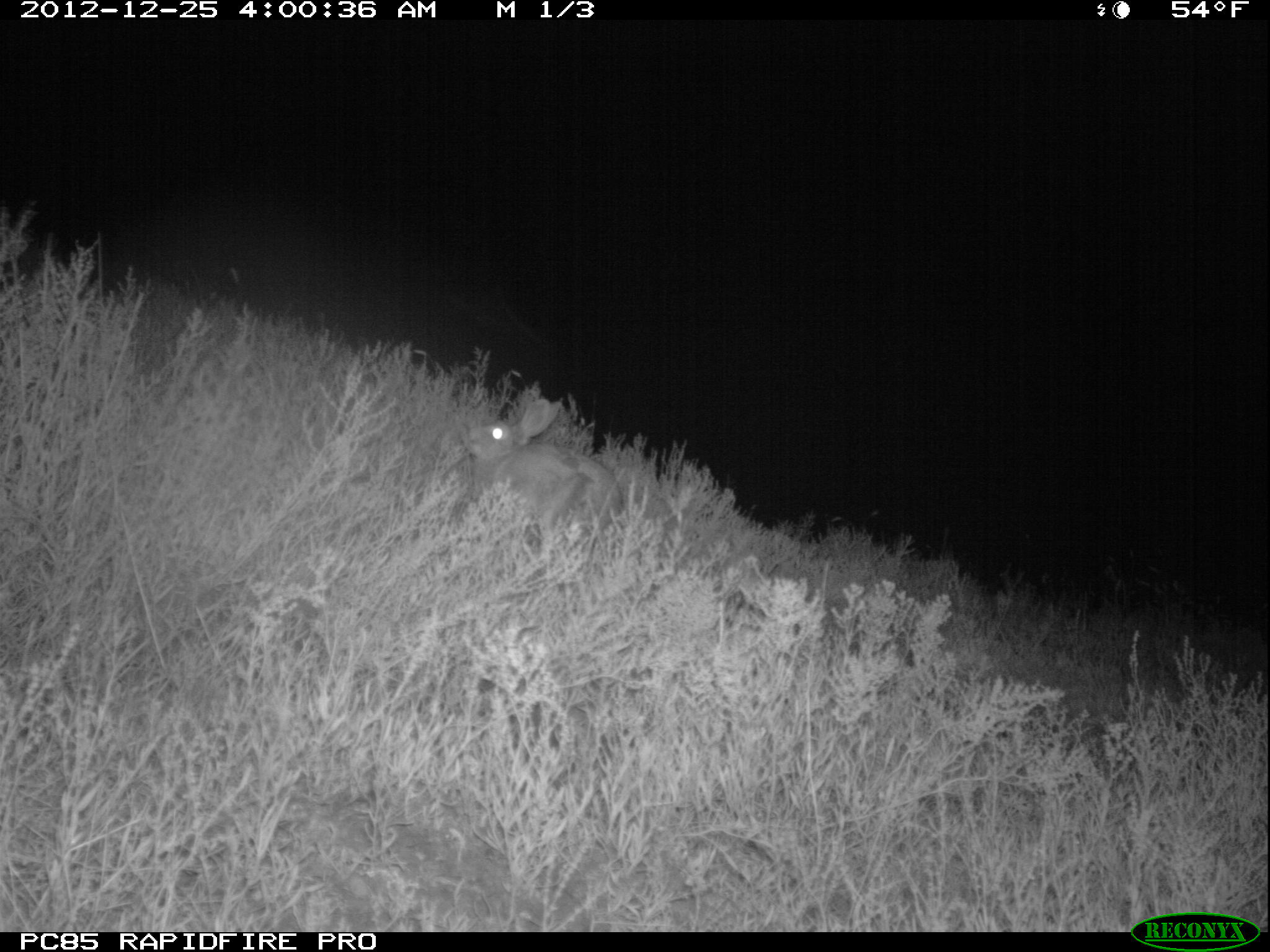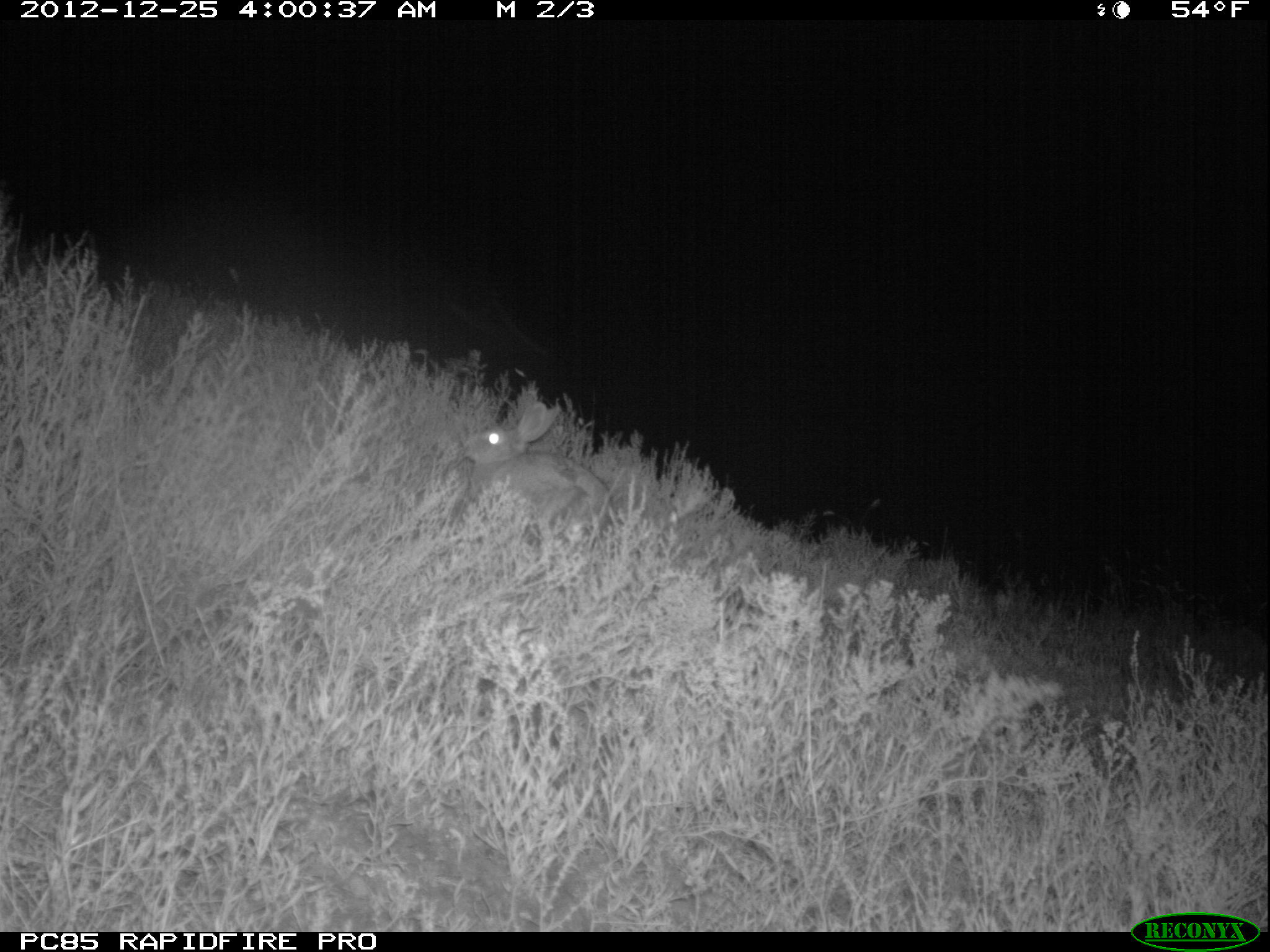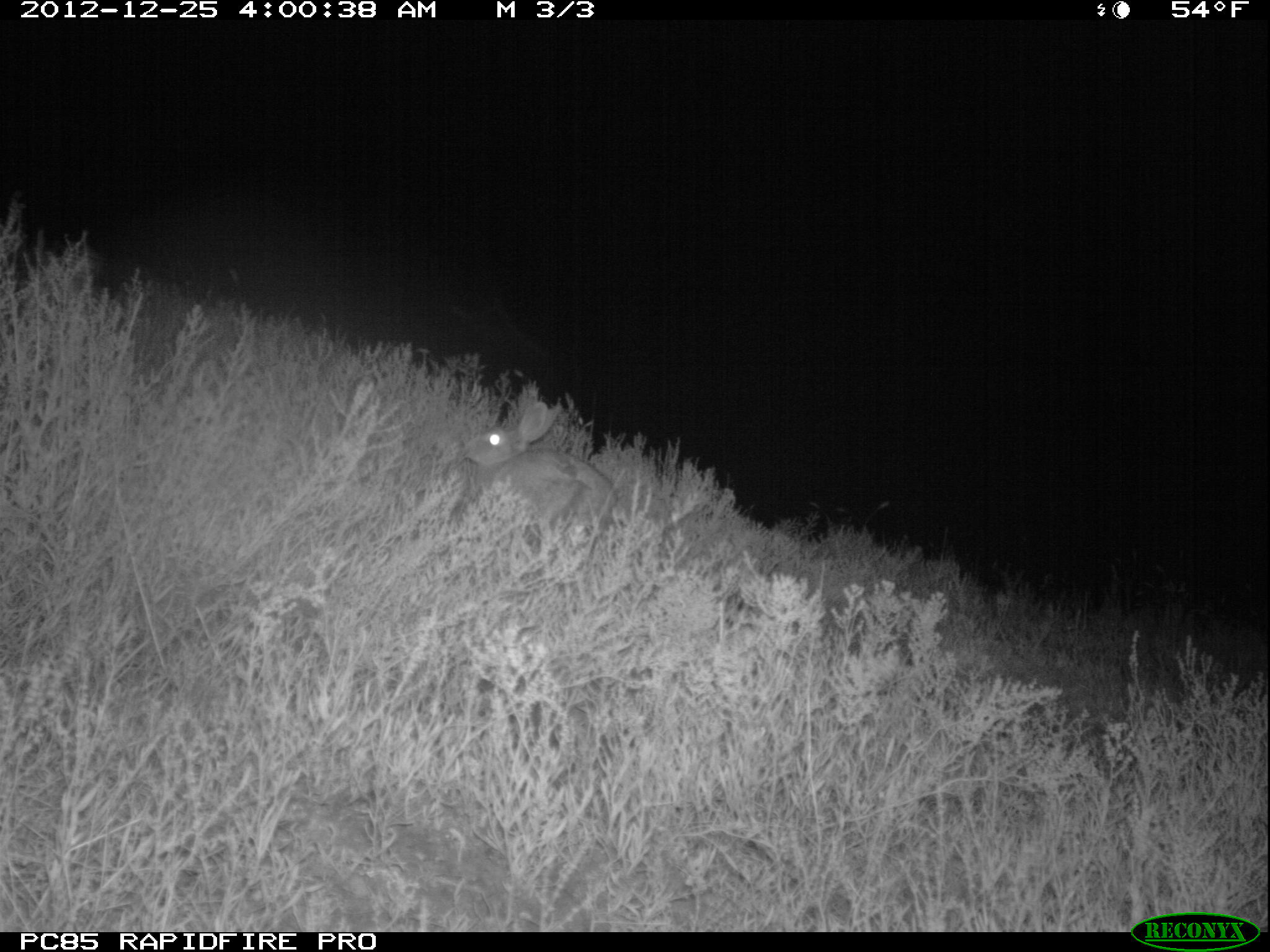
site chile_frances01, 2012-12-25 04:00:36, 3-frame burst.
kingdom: Animalia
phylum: Chordata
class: Mammalia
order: Lagomorpha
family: Leporidae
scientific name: Leporidae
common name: rabbits and hares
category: rabbit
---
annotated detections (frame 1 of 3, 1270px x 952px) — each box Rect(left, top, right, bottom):
rabbit: Rect(458, 391, 621, 545)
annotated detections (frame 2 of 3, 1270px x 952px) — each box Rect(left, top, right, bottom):
rabbit: Rect(456, 399, 613, 539)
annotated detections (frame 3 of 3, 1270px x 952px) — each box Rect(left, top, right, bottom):
rabbit: Rect(461, 399, 620, 551)